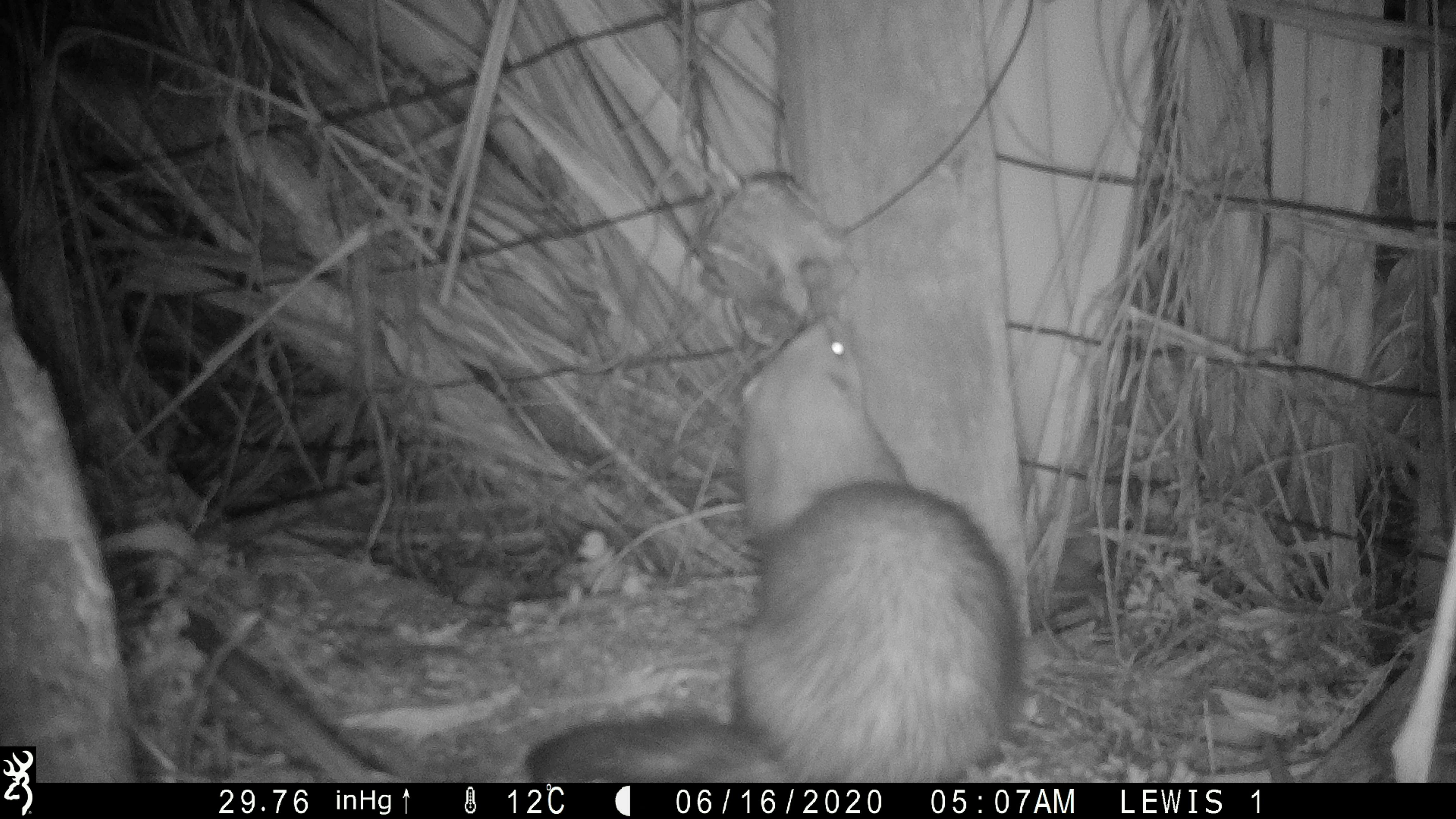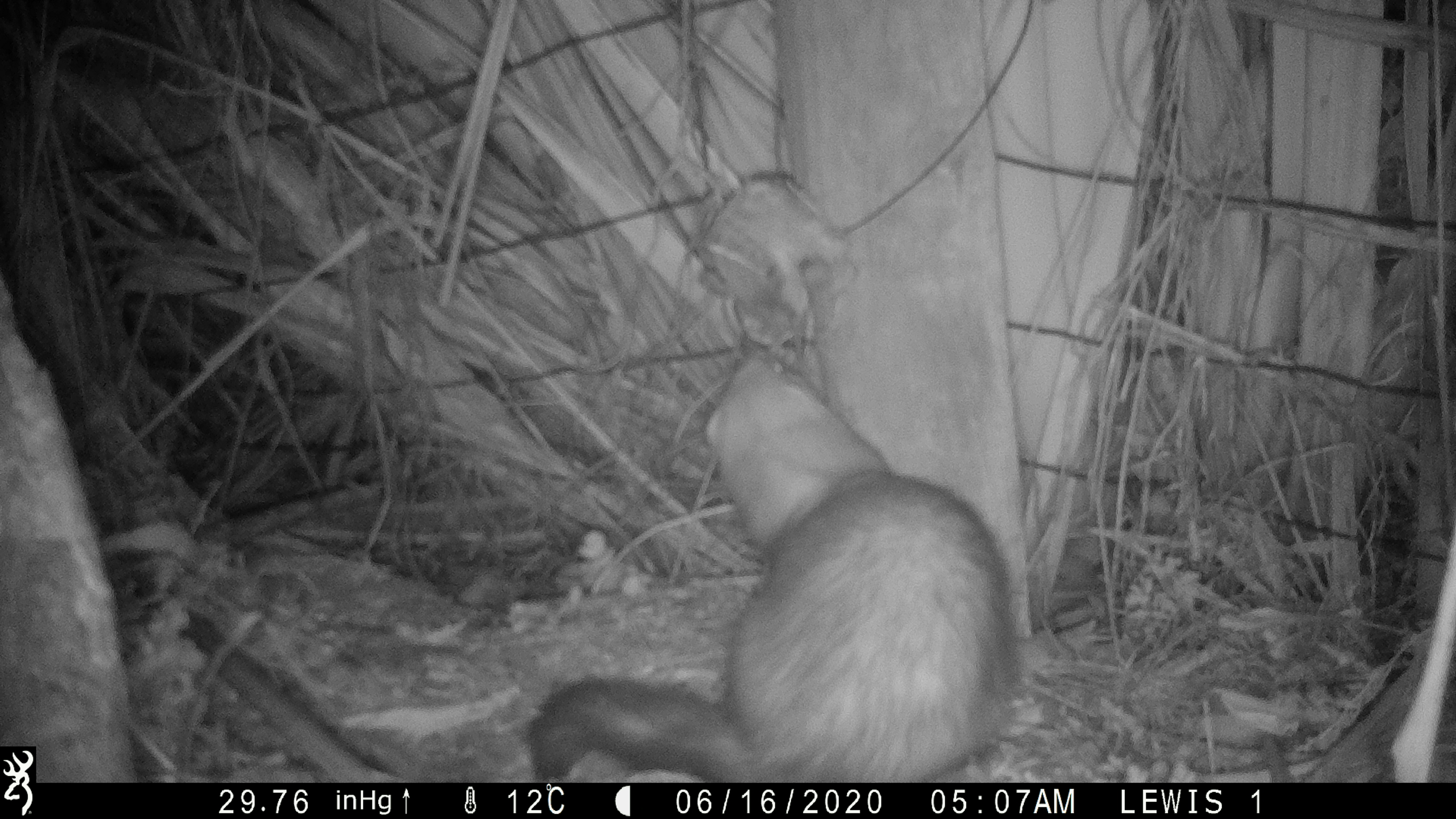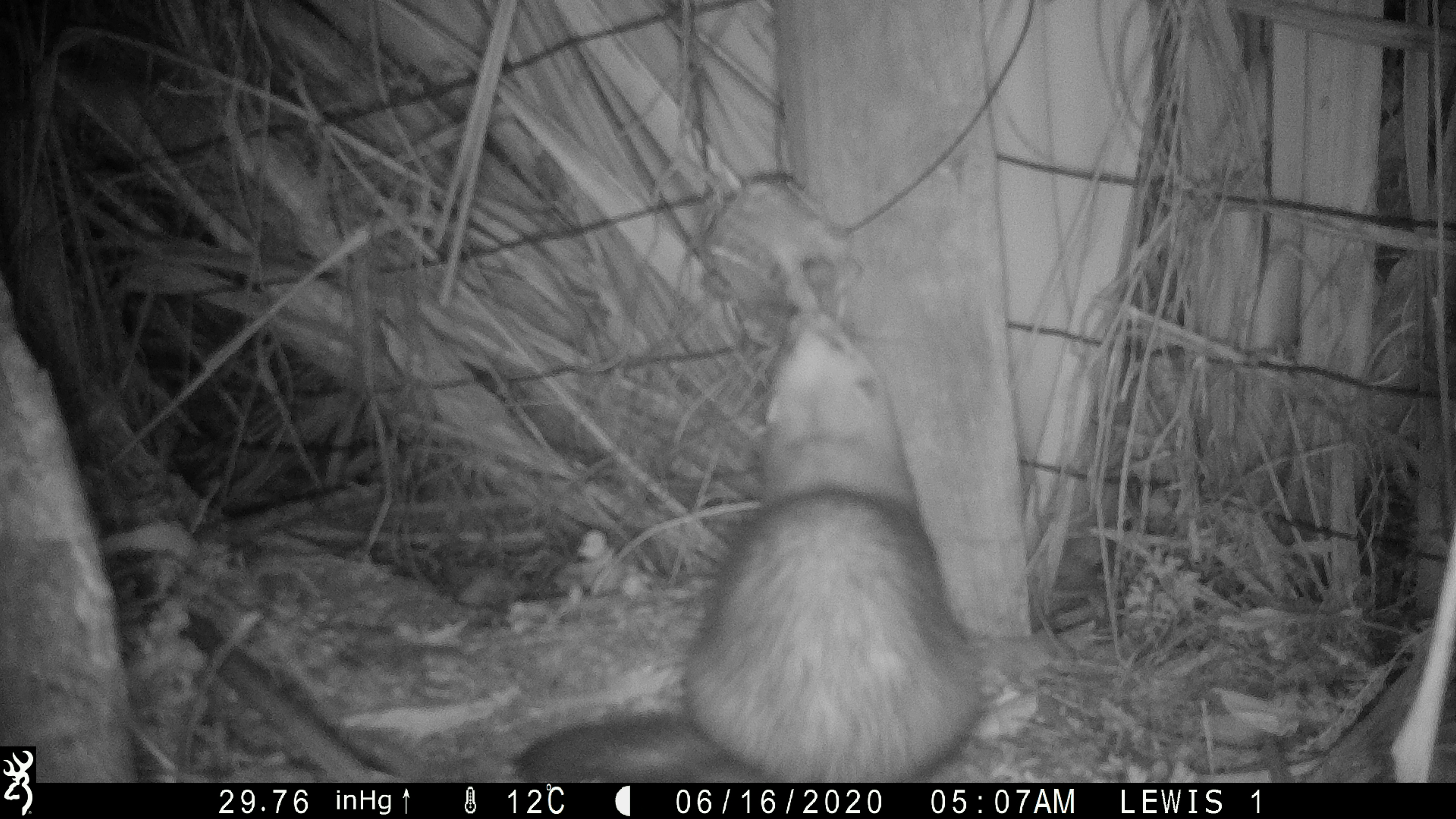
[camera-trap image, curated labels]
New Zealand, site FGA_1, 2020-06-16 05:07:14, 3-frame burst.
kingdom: Animalia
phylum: Chordata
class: Mammalia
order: Carnivora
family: Mustelidae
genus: Mustela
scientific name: Mustela furo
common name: ferret